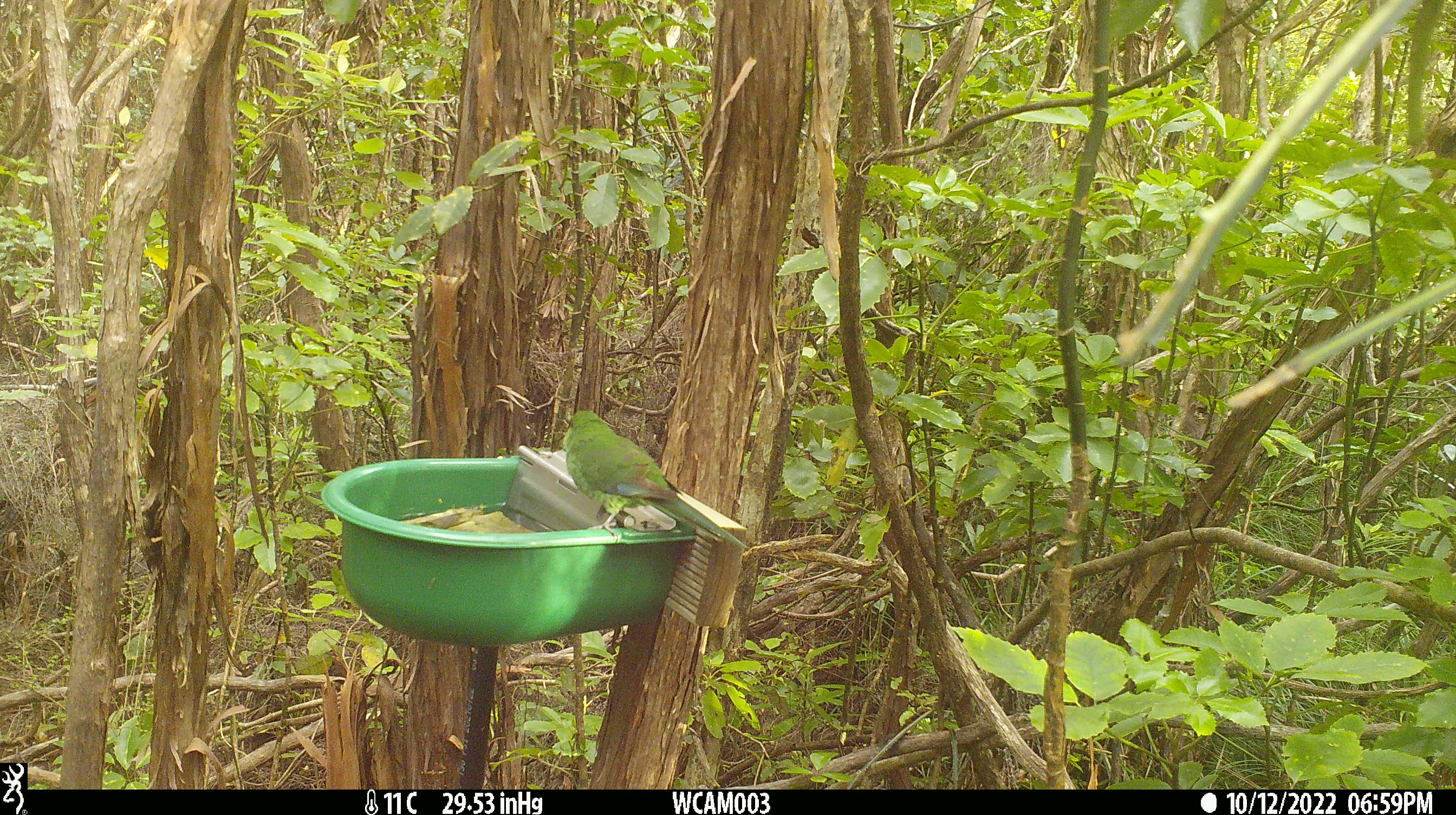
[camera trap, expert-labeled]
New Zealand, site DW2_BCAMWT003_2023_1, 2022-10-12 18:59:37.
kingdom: Animalia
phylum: Chordata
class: Aves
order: Psittaciformes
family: Psittaculidae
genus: Cyanoramphus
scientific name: Cyanoramphus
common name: parakeet